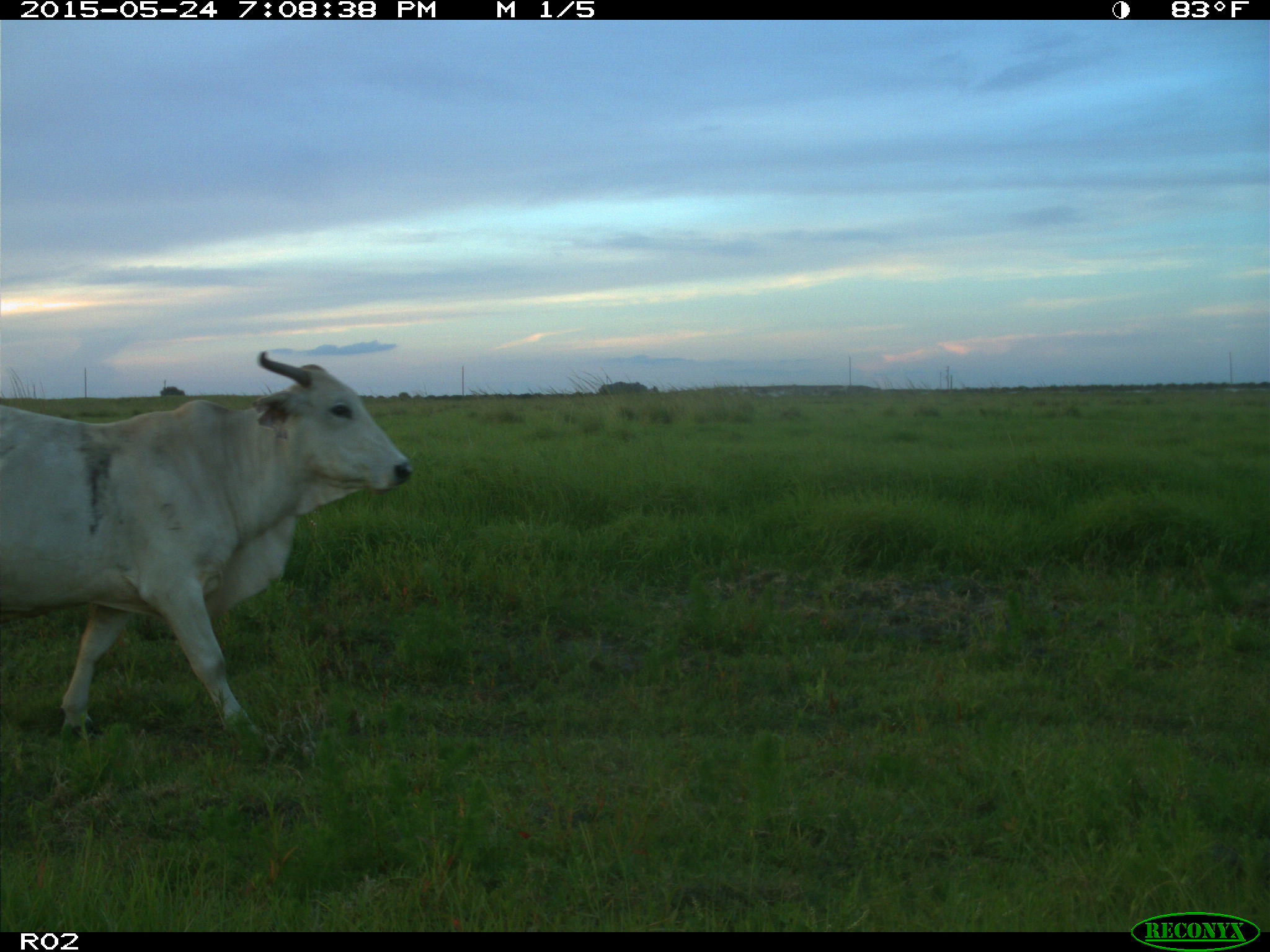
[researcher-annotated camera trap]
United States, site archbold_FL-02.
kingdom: Animalia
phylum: Chordata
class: Mammalia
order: Artiodactyla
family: Bovidae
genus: Bos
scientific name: Bos taurus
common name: domestic cow